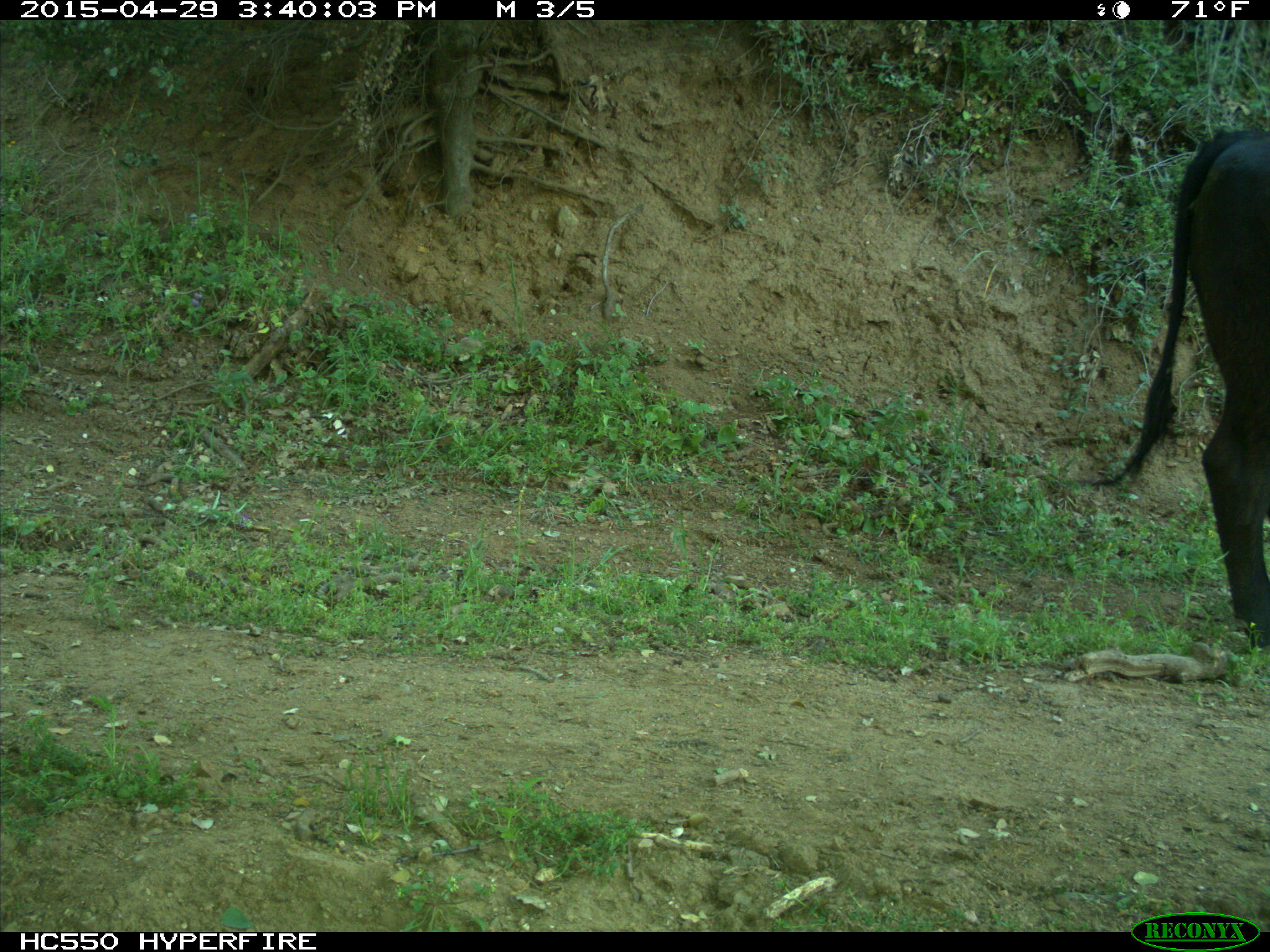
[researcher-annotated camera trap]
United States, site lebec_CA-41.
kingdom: Animalia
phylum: Chordata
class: Mammalia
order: Artiodactyla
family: Bovidae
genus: Bos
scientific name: Bos taurus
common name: domestic cow